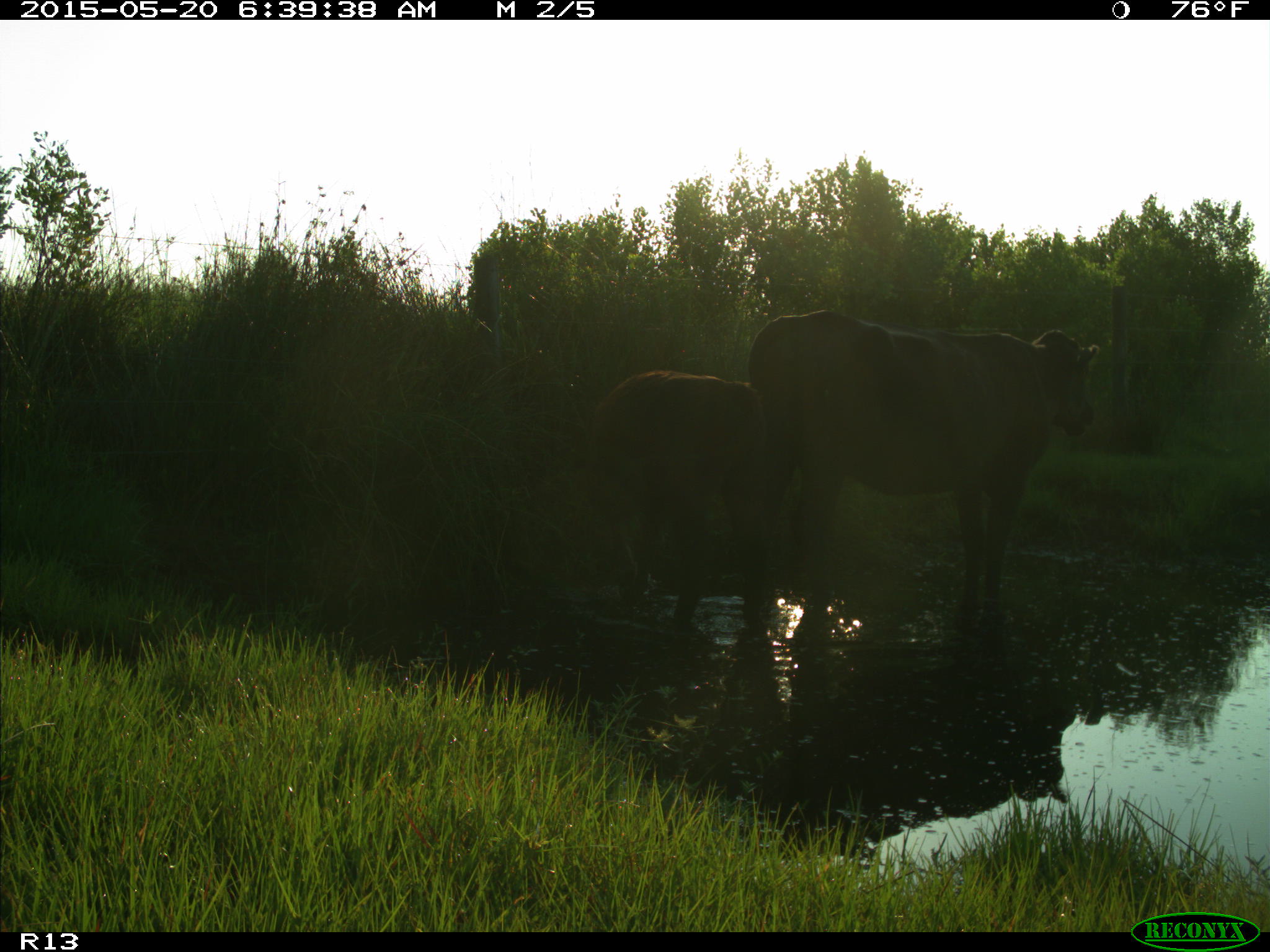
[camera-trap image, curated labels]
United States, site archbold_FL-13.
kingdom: Animalia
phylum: Chordata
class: Mammalia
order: Artiodactyla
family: Bovidae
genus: Bos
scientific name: Bos taurus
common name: domestic cow